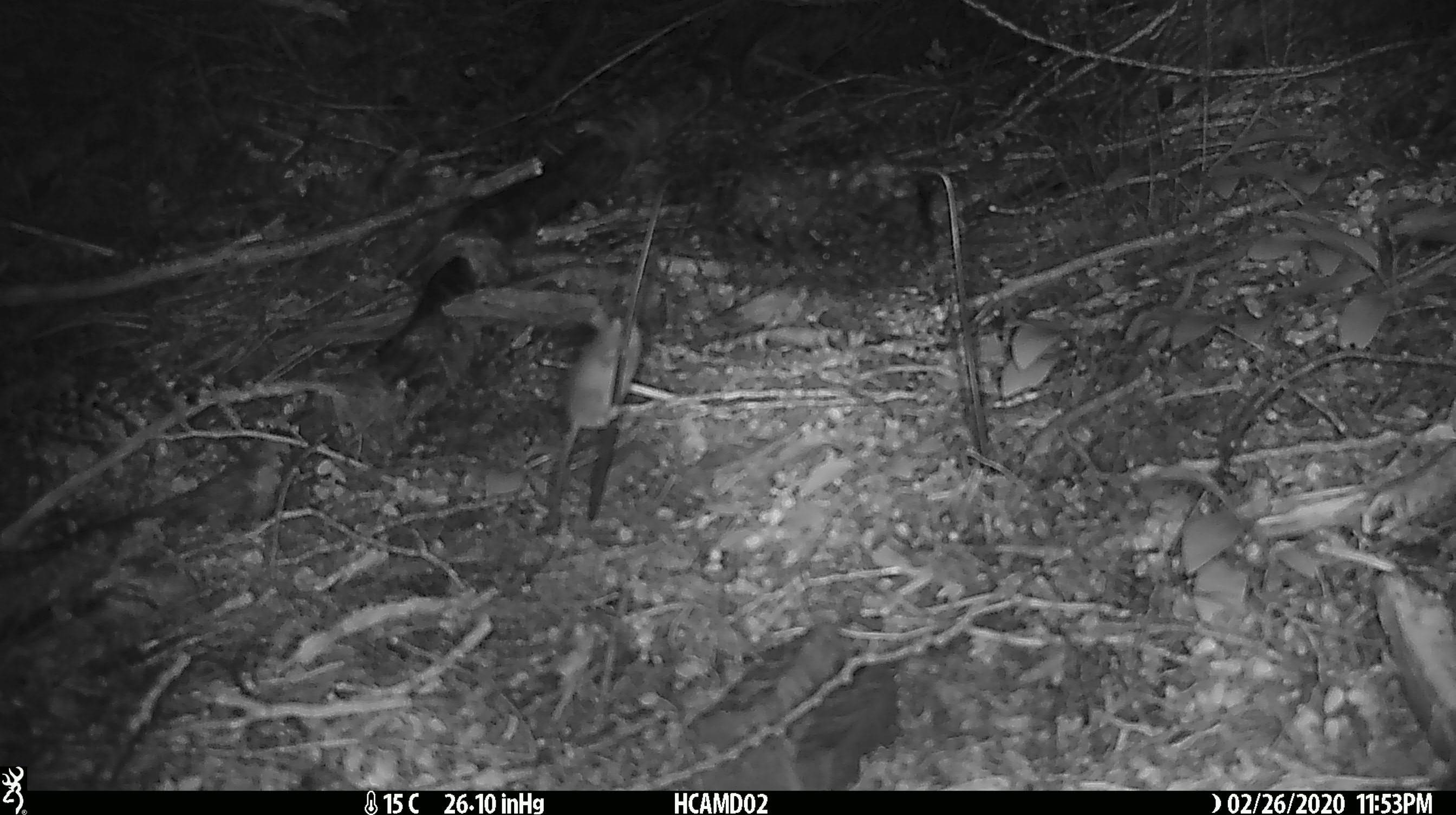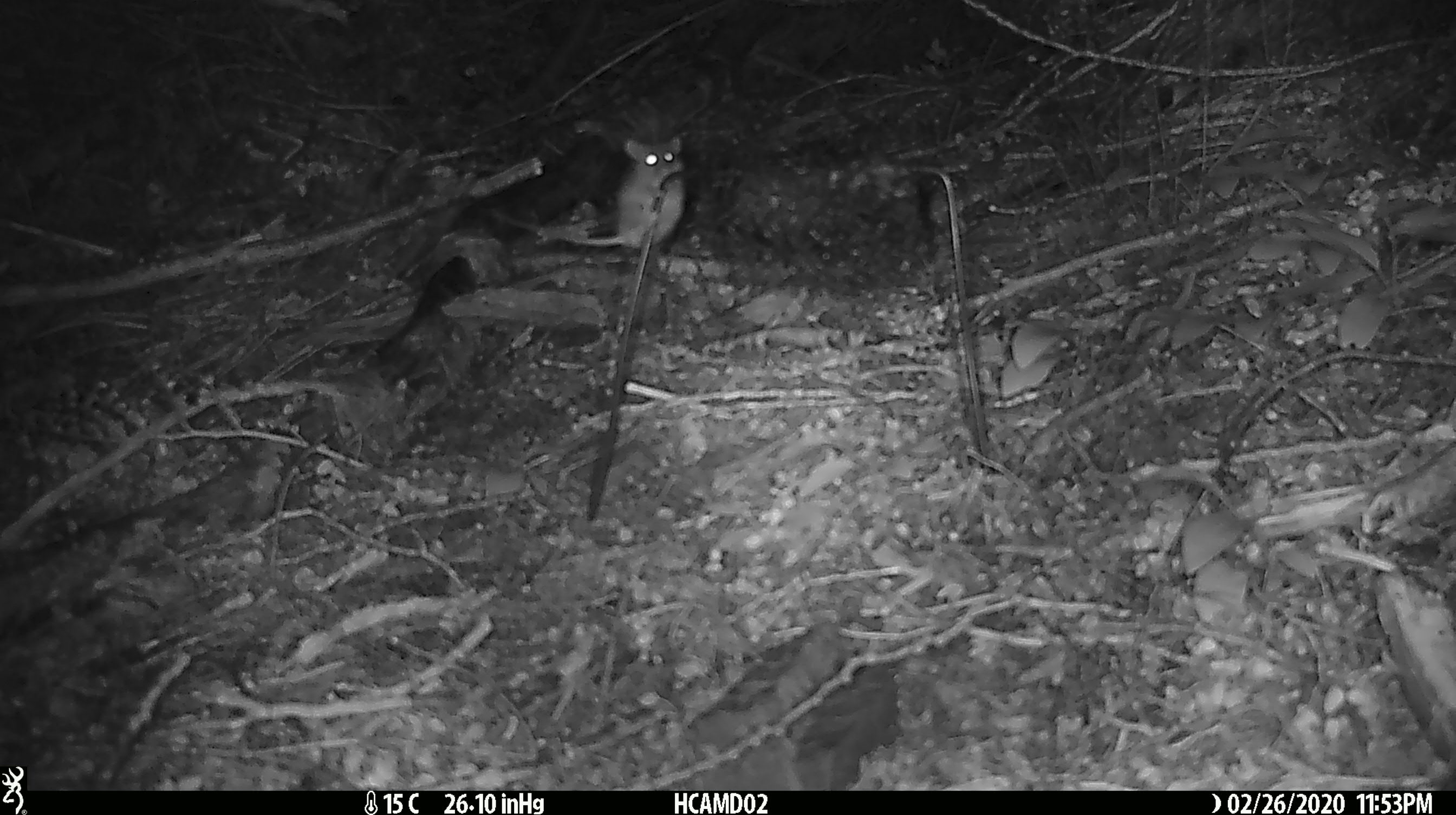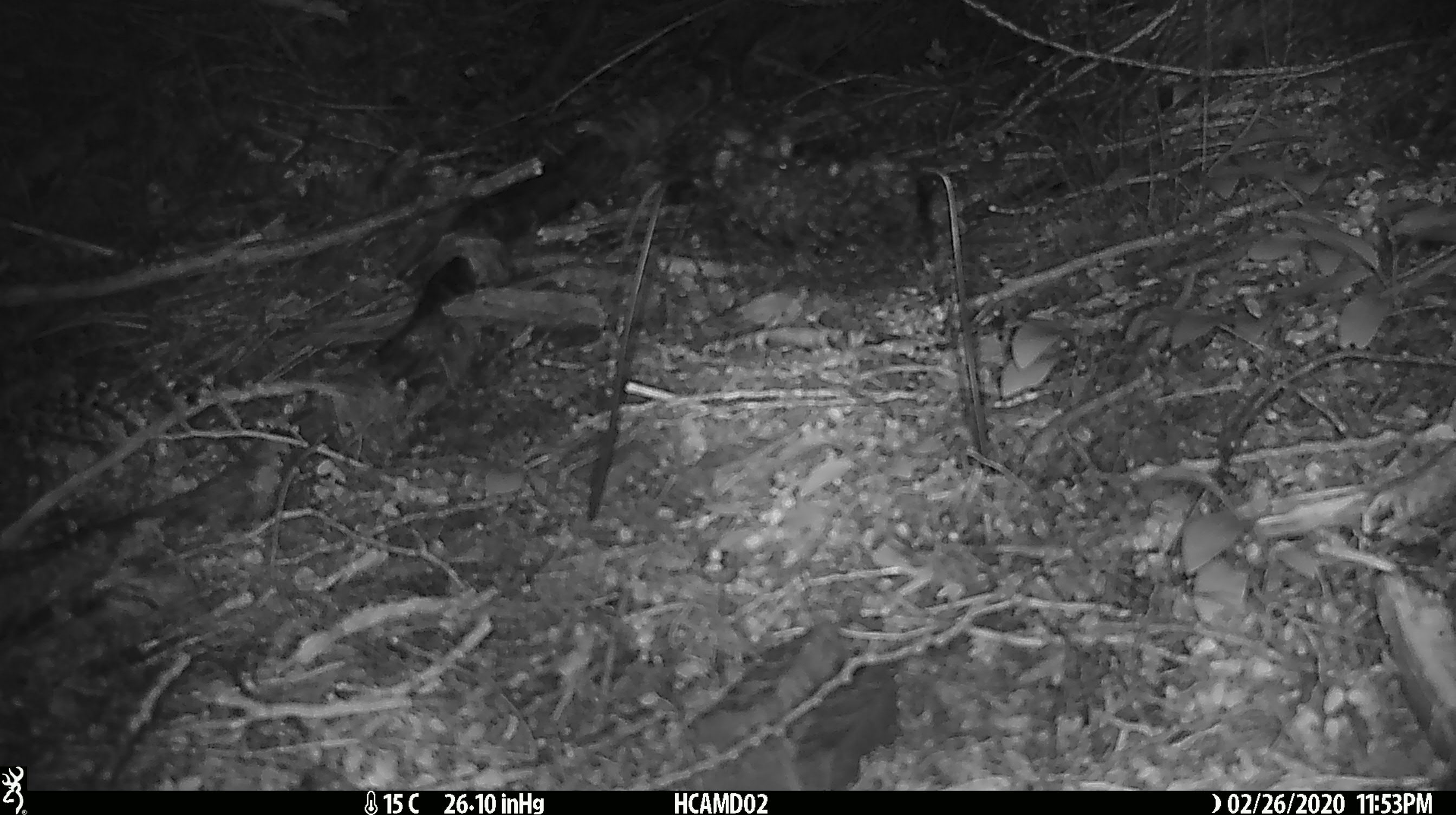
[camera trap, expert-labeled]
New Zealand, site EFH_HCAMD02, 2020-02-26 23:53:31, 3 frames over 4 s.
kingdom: Animalia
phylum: Chordata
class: Mammalia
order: Rodentia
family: Muridae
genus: Mus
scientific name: Mus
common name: mouse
Mouse (Mus).